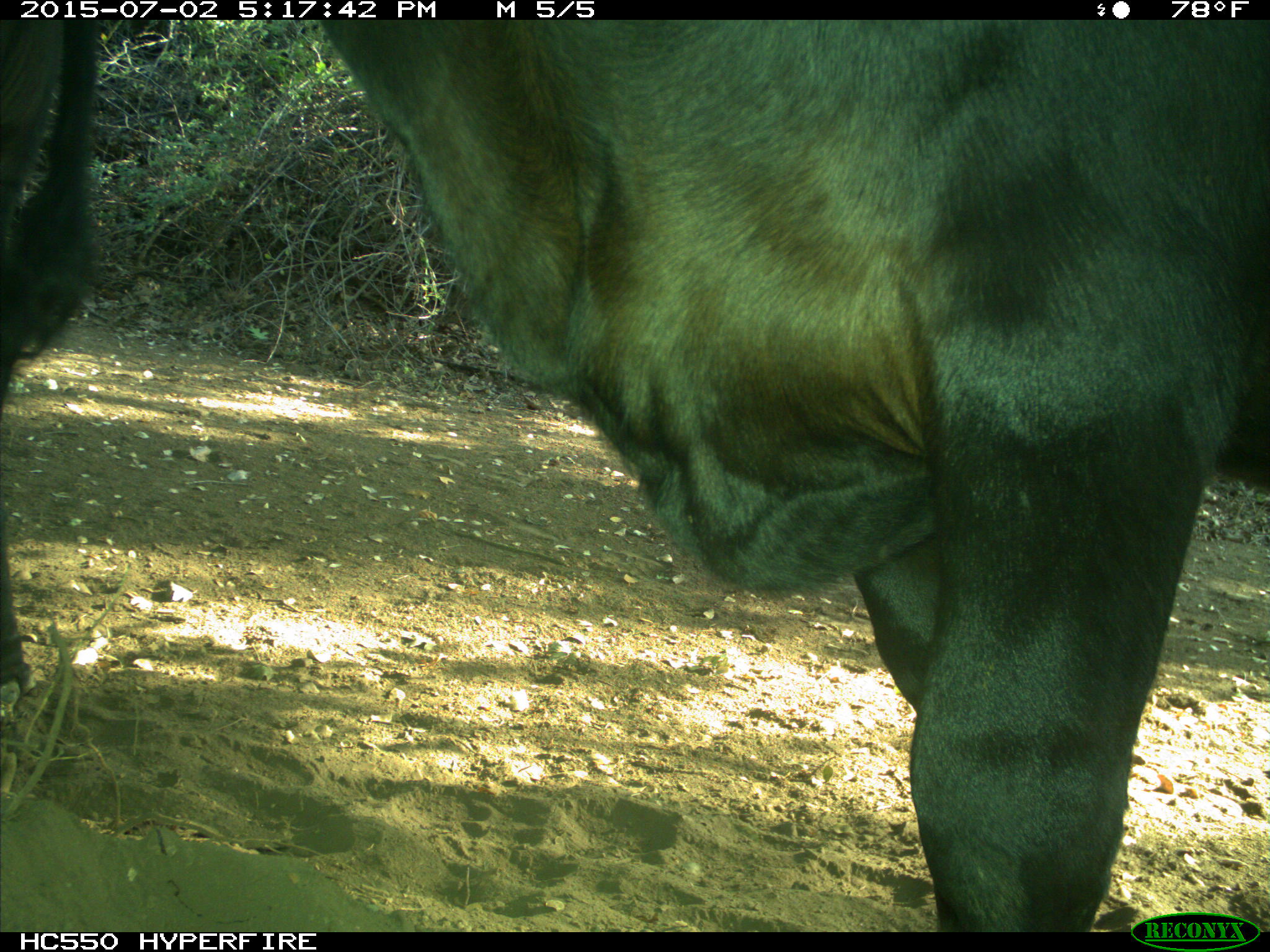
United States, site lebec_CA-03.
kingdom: Animalia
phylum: Chordata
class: Mammalia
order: Artiodactyla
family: Bovidae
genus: Bos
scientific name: Bos taurus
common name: domestic cow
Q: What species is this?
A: Bos taurus (domestic cow).